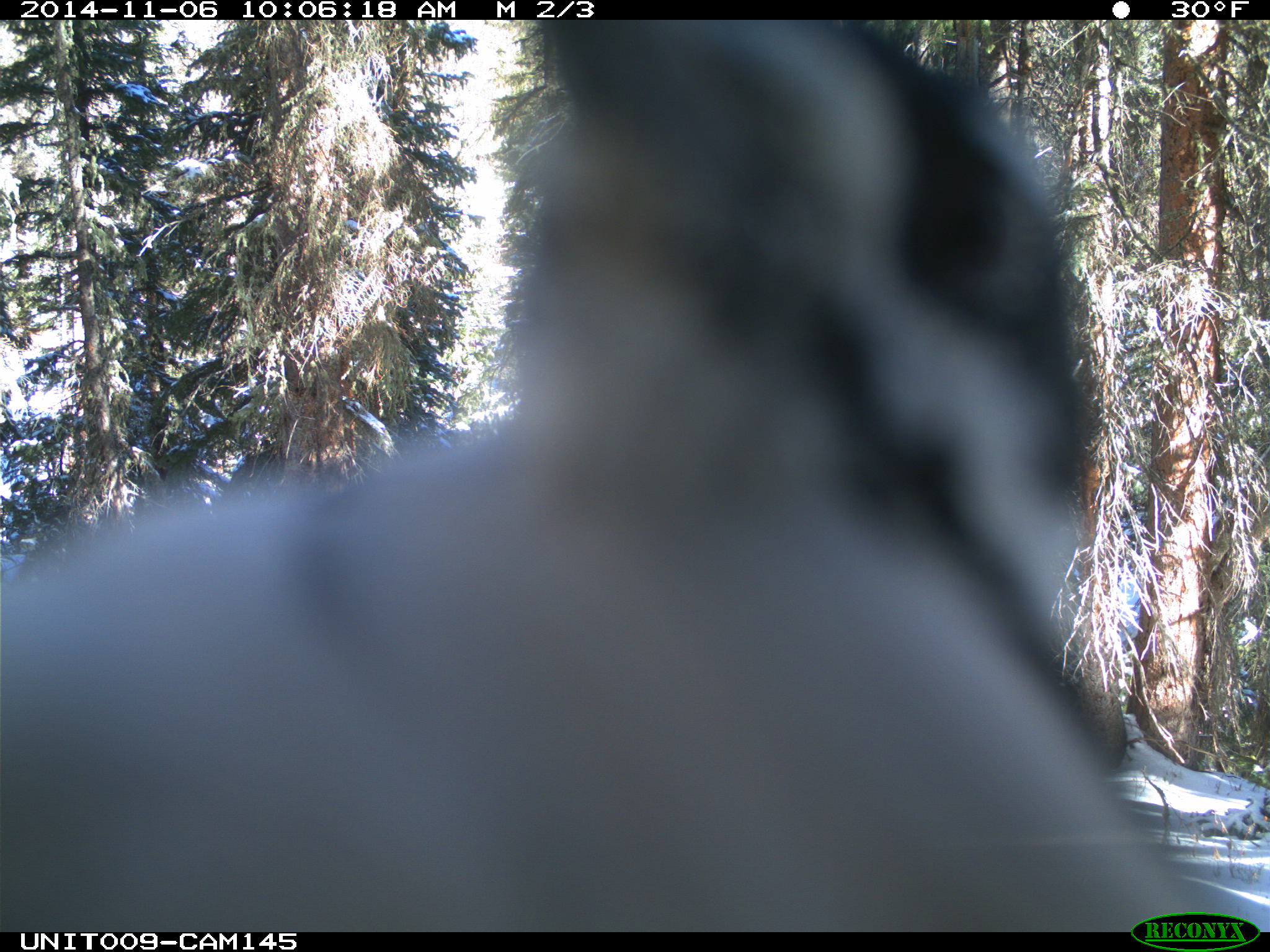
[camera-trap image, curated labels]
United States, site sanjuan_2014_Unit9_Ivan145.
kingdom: Animalia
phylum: Chordata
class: Aves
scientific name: Aves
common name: birds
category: unidentified bird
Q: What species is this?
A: Unidentified bird (birds) (Aves).